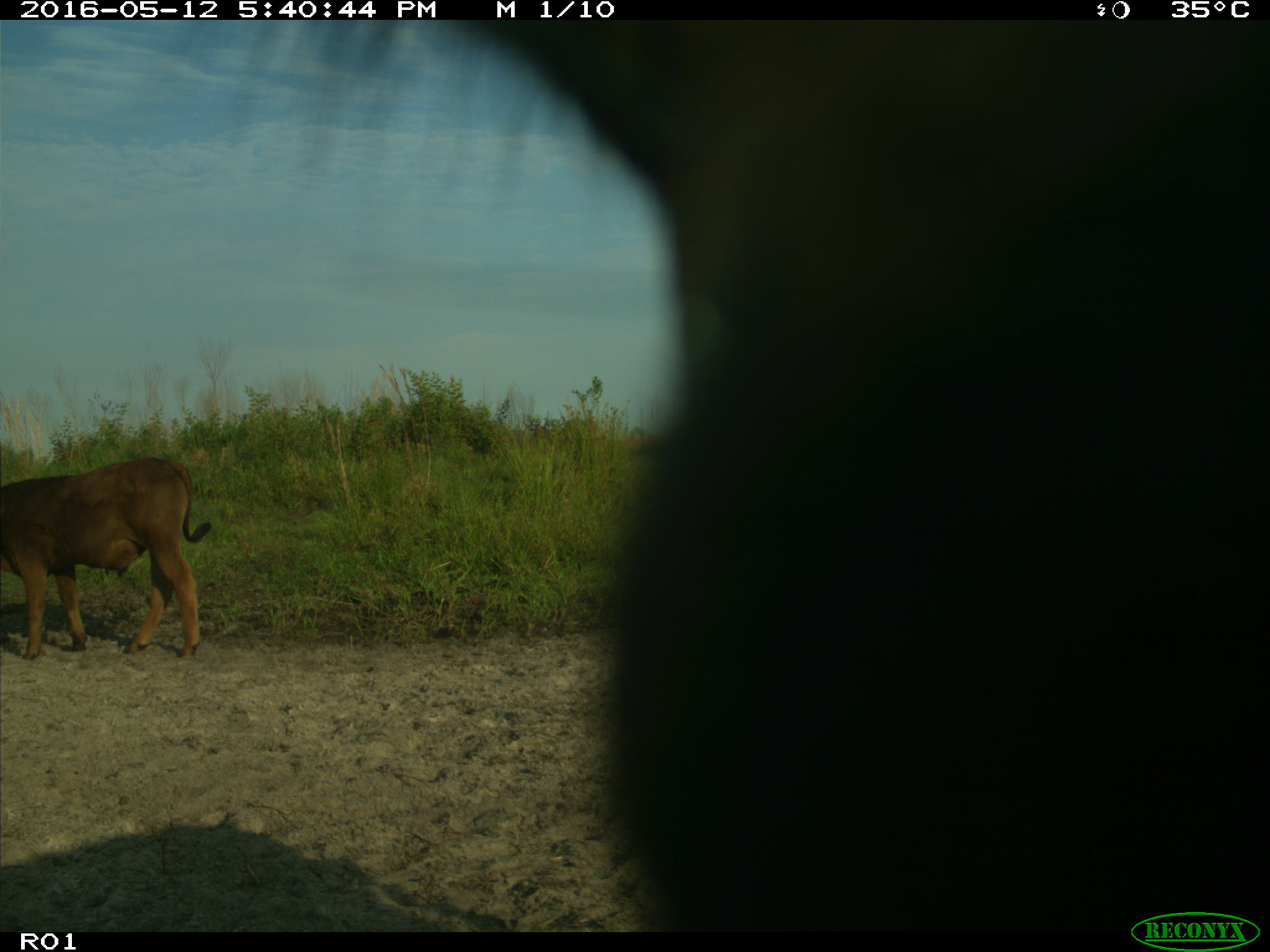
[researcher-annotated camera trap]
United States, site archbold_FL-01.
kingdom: Animalia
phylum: Chordata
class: Mammalia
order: Artiodactyla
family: Bovidae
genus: Bos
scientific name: Bos taurus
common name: domestic cow